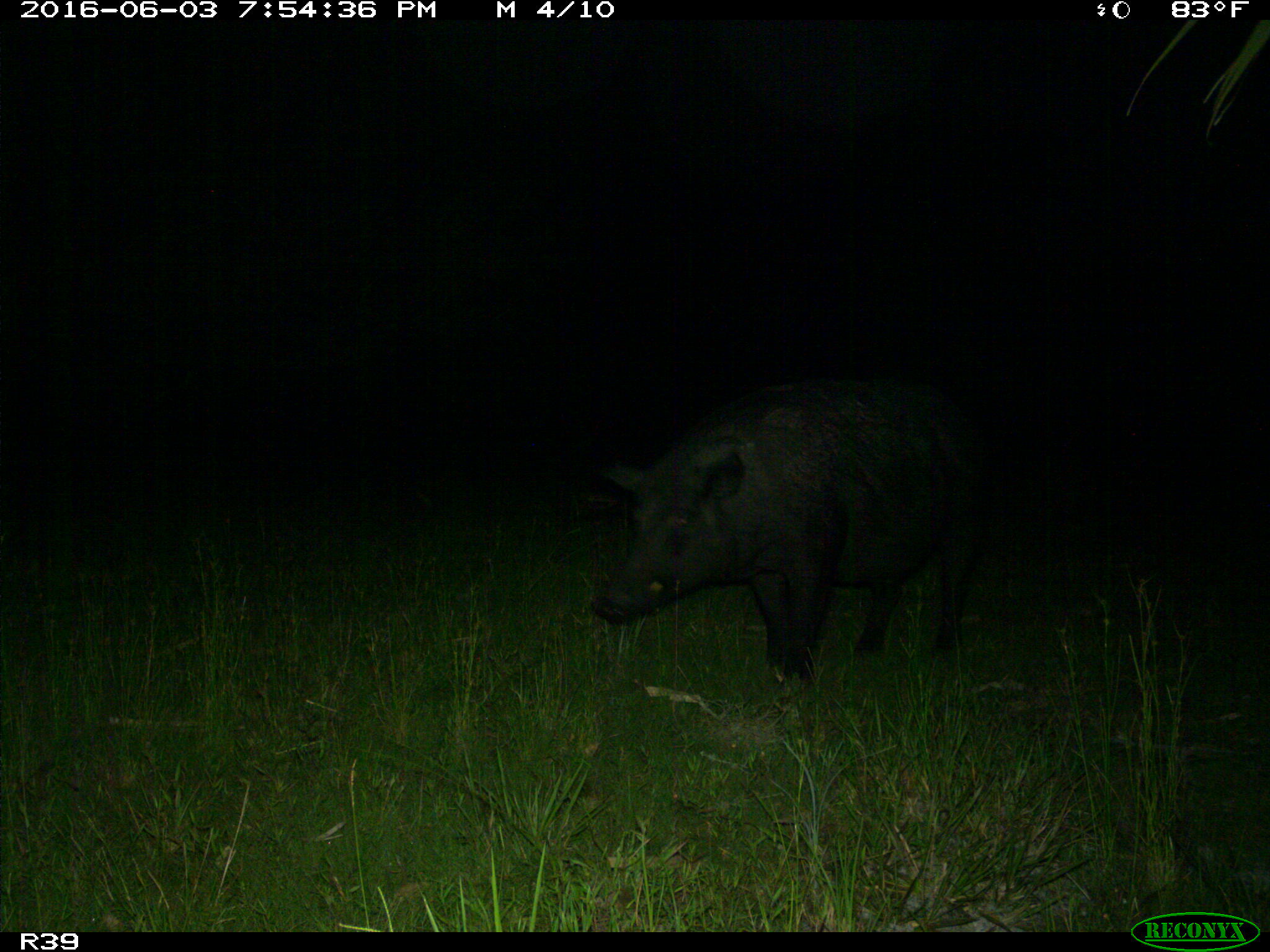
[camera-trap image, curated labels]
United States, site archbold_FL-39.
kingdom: Animalia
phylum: Chordata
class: Mammalia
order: Artiodactyla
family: Suidae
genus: Sus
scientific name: Sus scrofa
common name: wild boar